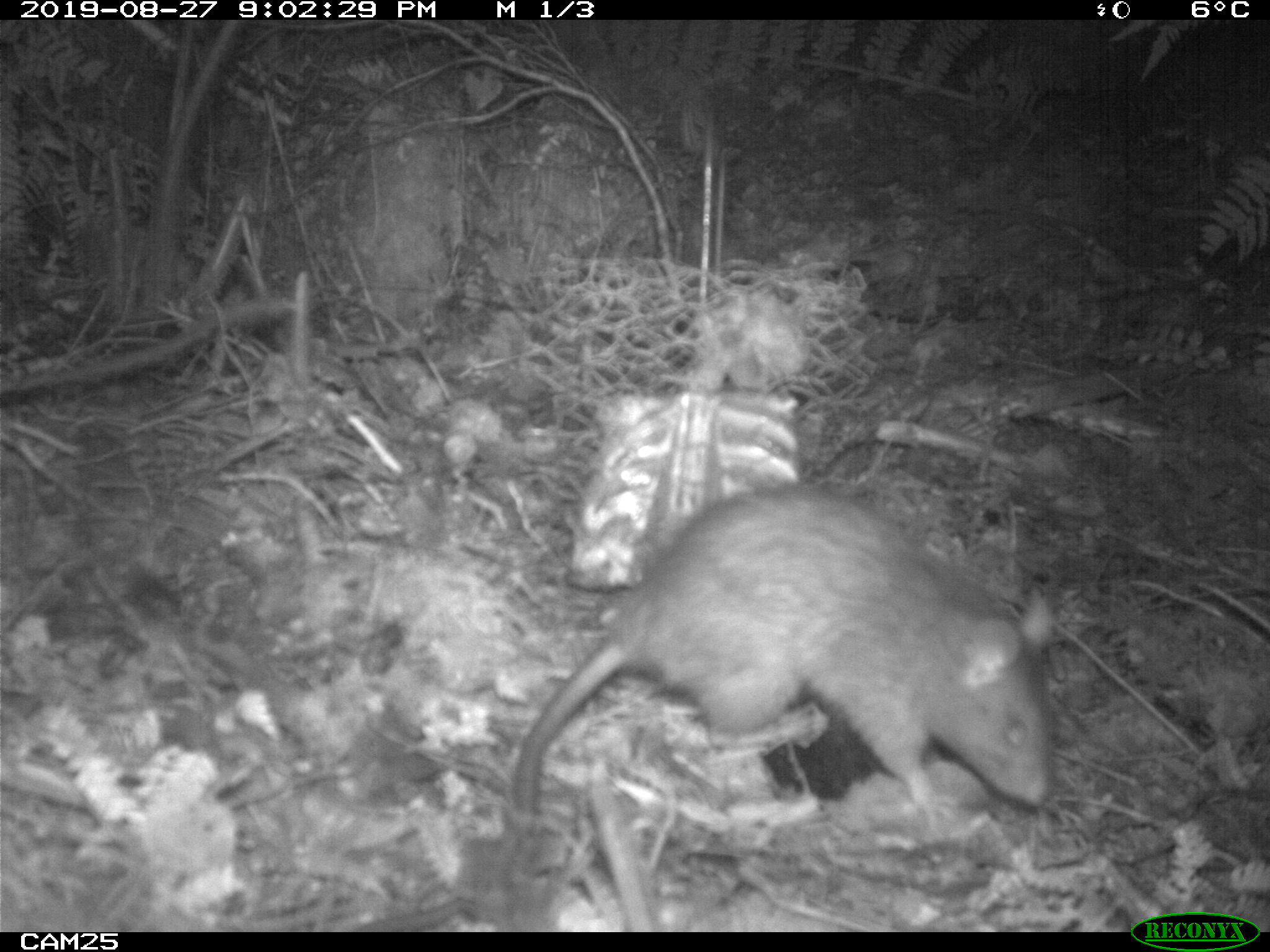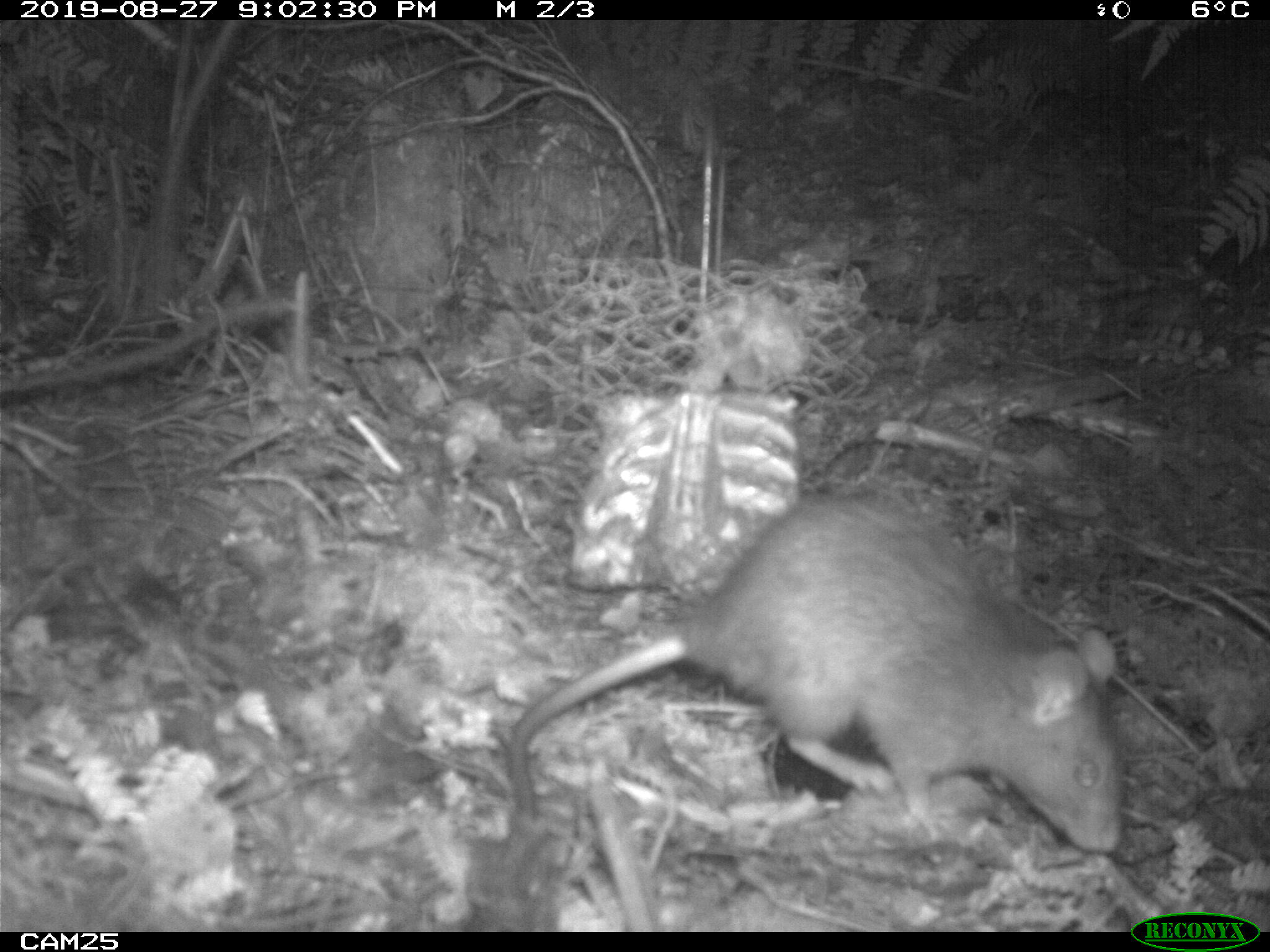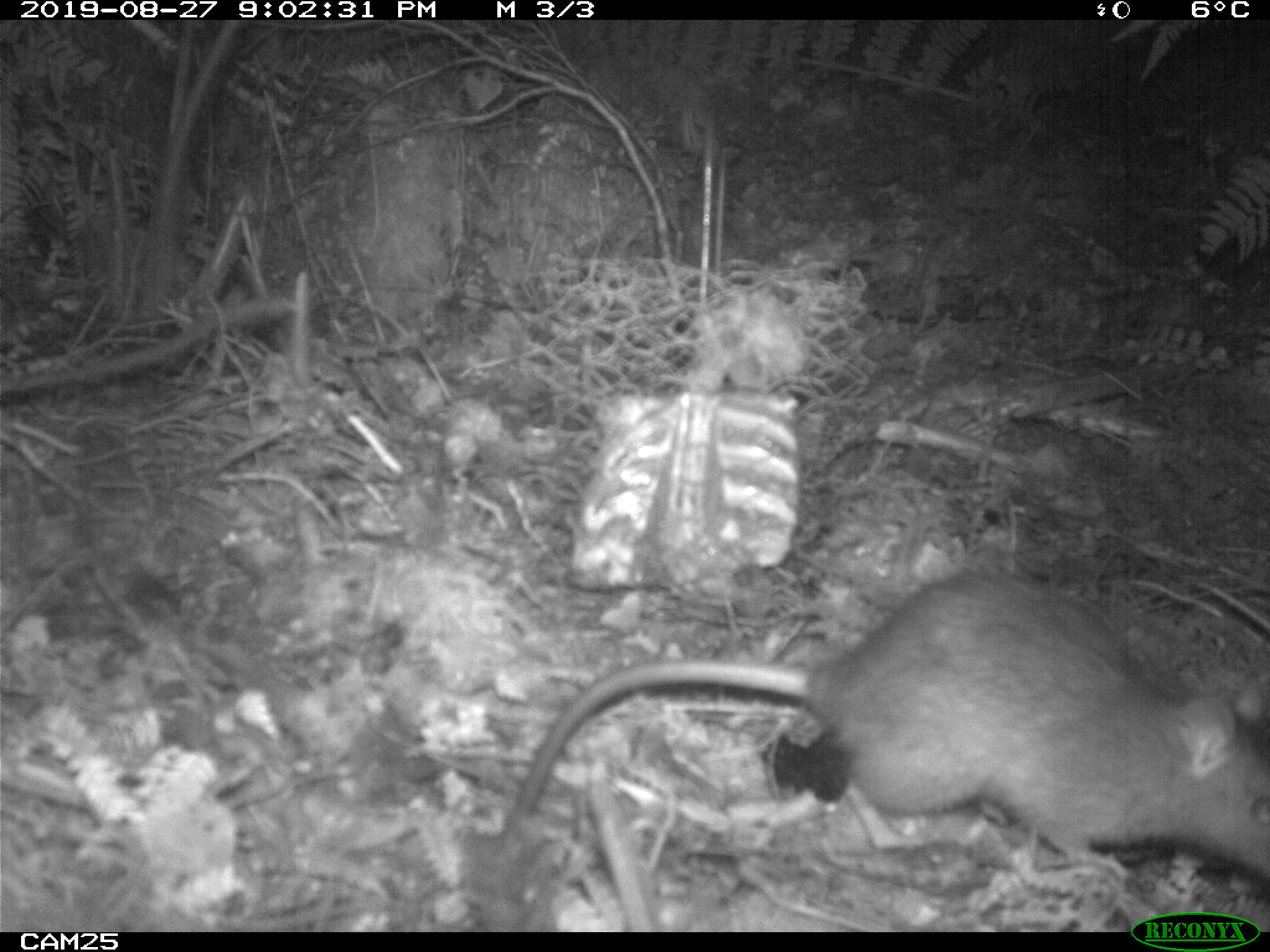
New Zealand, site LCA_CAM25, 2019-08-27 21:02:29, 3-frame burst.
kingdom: Animalia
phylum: Chordata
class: Mammalia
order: Rodentia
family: Muridae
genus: Rattus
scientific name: Rattus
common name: rat